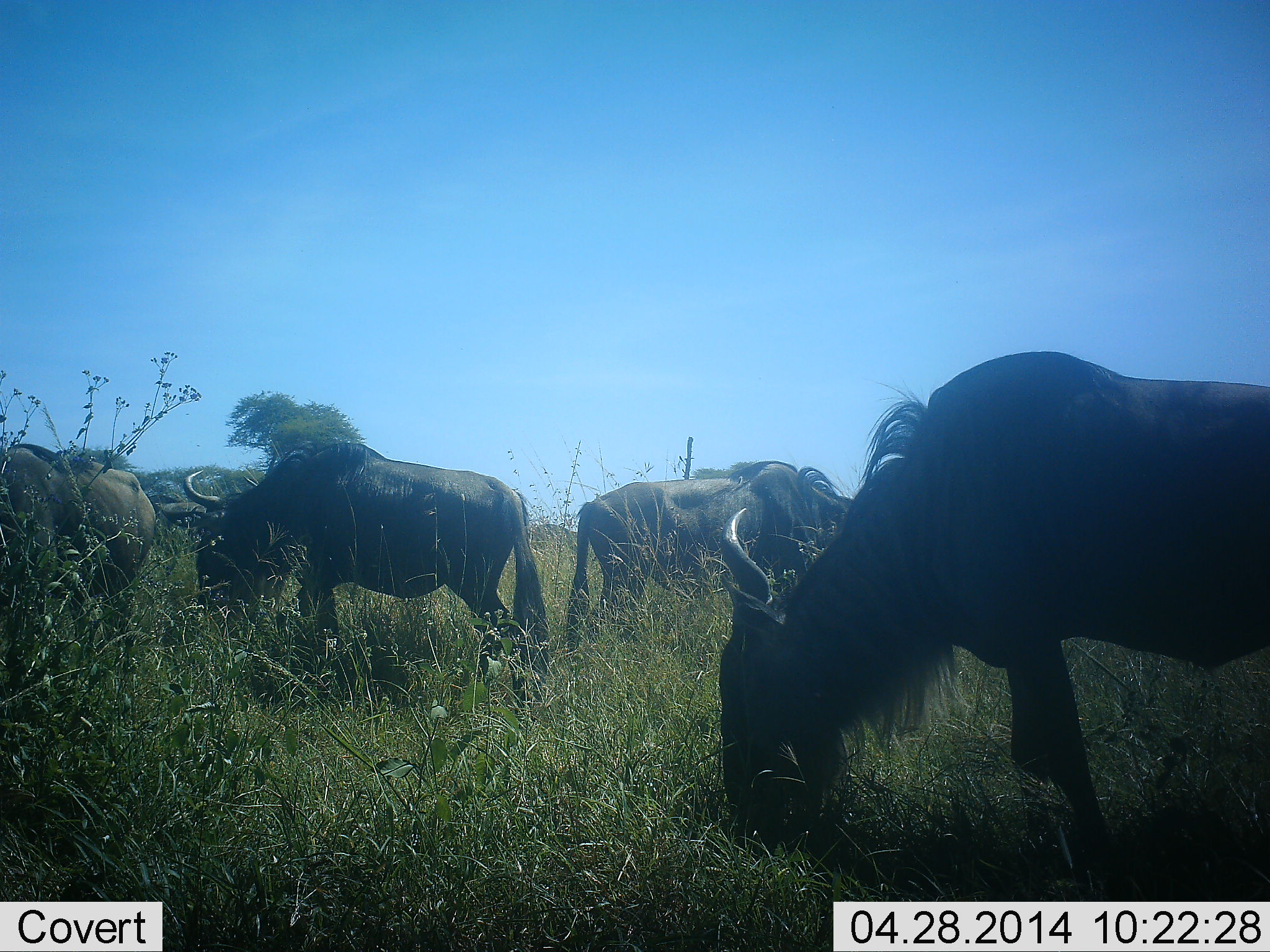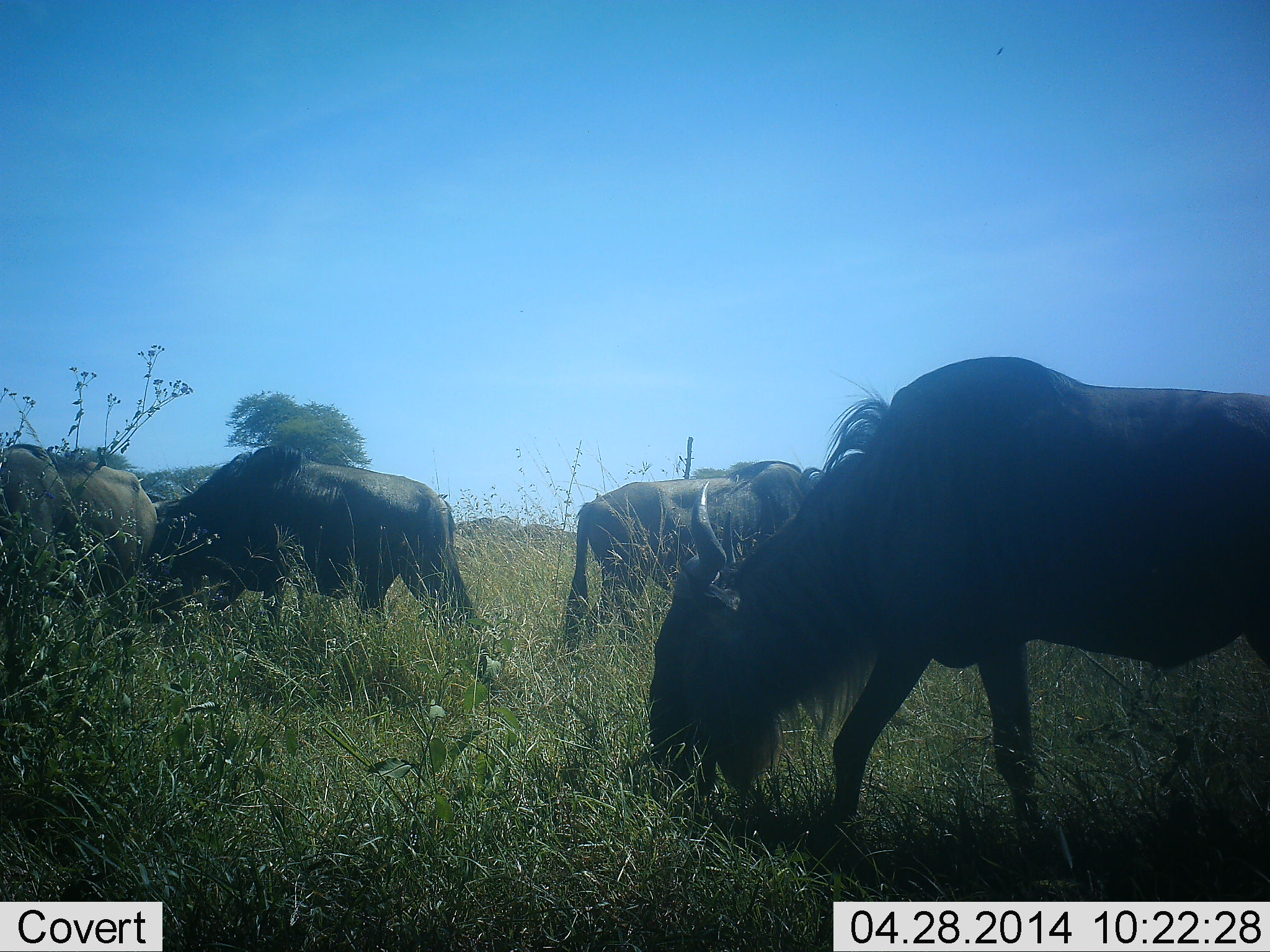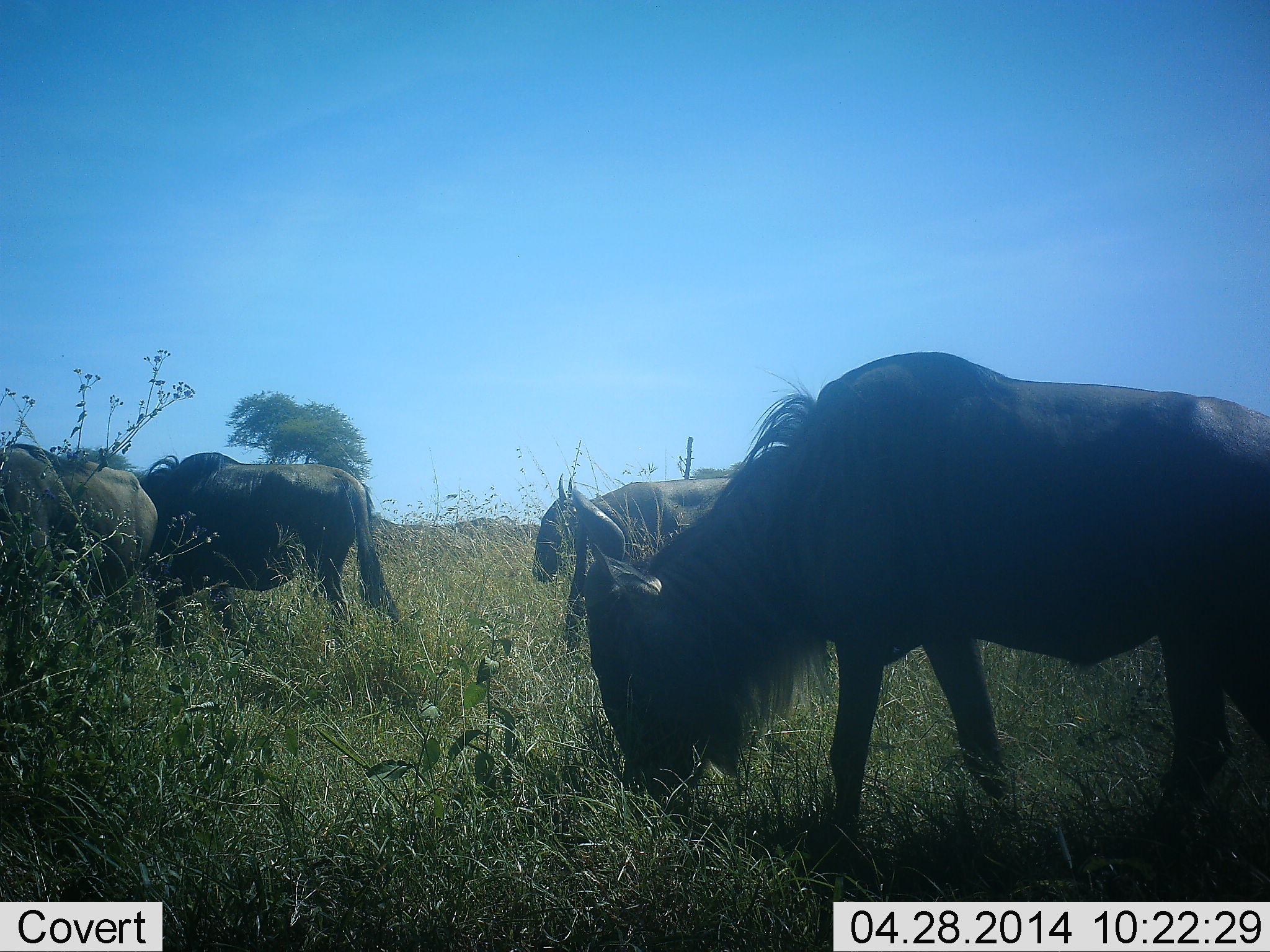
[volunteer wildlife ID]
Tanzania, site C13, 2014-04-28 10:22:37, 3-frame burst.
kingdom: Animalia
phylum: Chordata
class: Mammalia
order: Artiodactyla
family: Bovidae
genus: Connochaetes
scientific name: Connochaetes taurinus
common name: blue wildebeest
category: wildebeest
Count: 4.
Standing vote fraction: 30%.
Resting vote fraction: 0%.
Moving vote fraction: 30%.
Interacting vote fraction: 0%.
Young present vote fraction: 0%.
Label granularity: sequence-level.